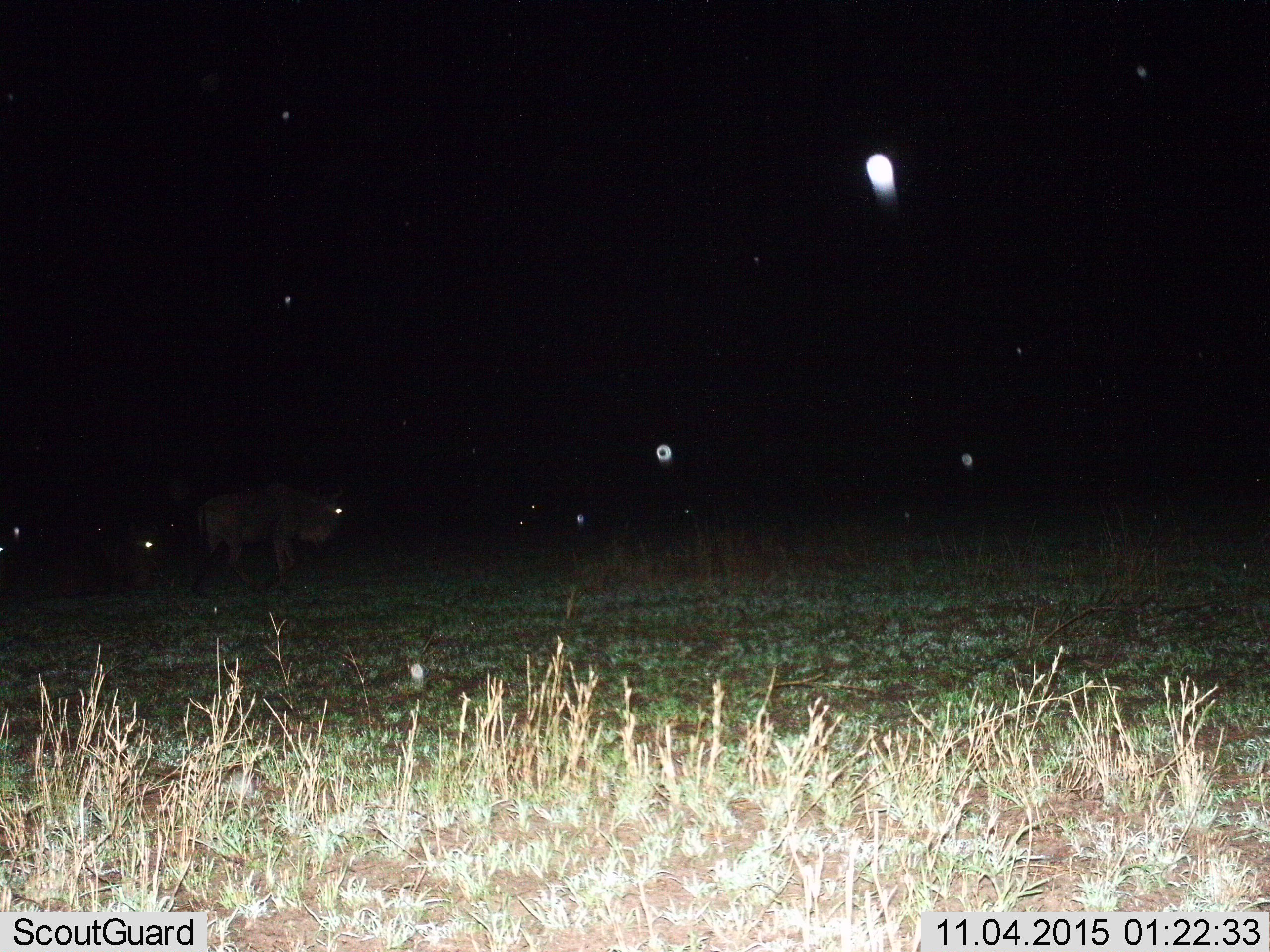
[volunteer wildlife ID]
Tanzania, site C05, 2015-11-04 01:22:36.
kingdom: Animalia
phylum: Chordata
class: Mammalia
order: Artiodactyla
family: Bovidae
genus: Connochaetes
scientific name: Connochaetes taurinus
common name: blue wildebeest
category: wildebeest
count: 1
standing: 62%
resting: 8%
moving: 31%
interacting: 0%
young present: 0%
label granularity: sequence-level